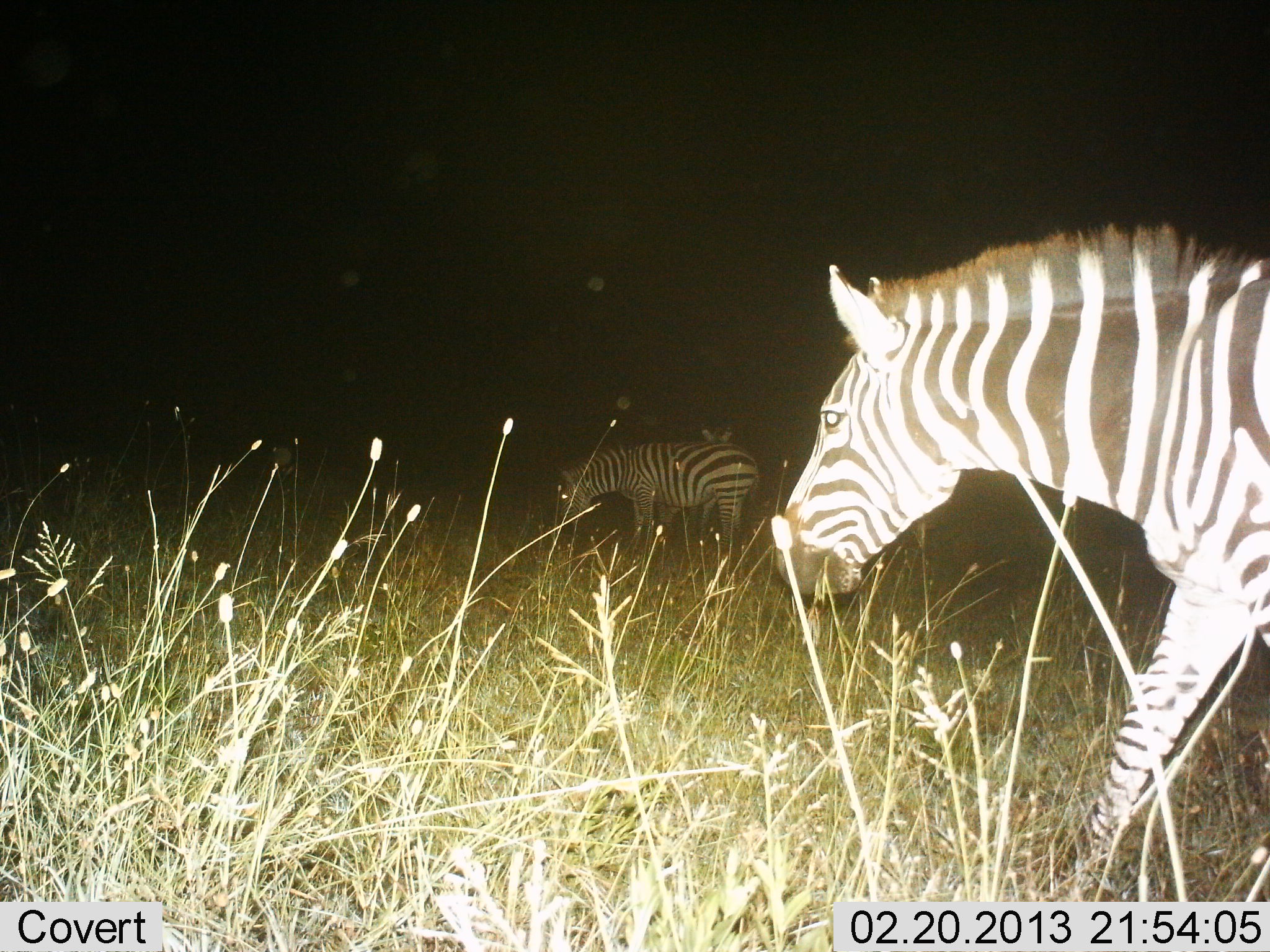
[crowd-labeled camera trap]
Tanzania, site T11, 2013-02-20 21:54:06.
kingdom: Animalia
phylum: Chordata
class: Mammalia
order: Perissodactyla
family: Equidae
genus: Equus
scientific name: Equus quagga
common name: plains zebra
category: zebra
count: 3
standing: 45%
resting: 0%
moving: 68%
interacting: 0%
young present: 0%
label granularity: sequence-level